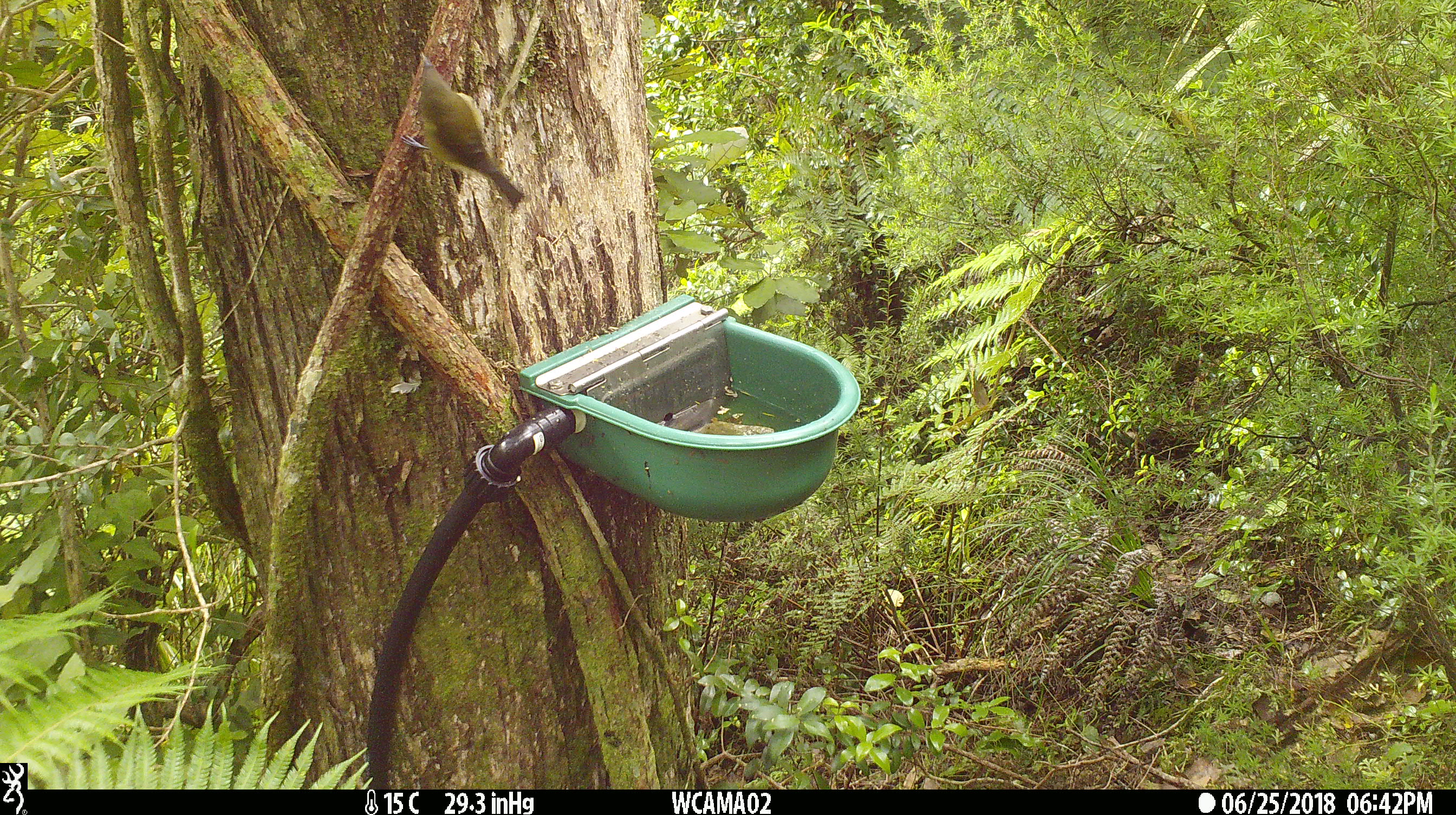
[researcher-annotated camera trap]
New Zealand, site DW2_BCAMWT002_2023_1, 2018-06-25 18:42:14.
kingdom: Animalia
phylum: Chordata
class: Aves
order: Passeriformes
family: Meliphagidae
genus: Anthornis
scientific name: Anthornis melanura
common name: new zealand bellbird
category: bellbird